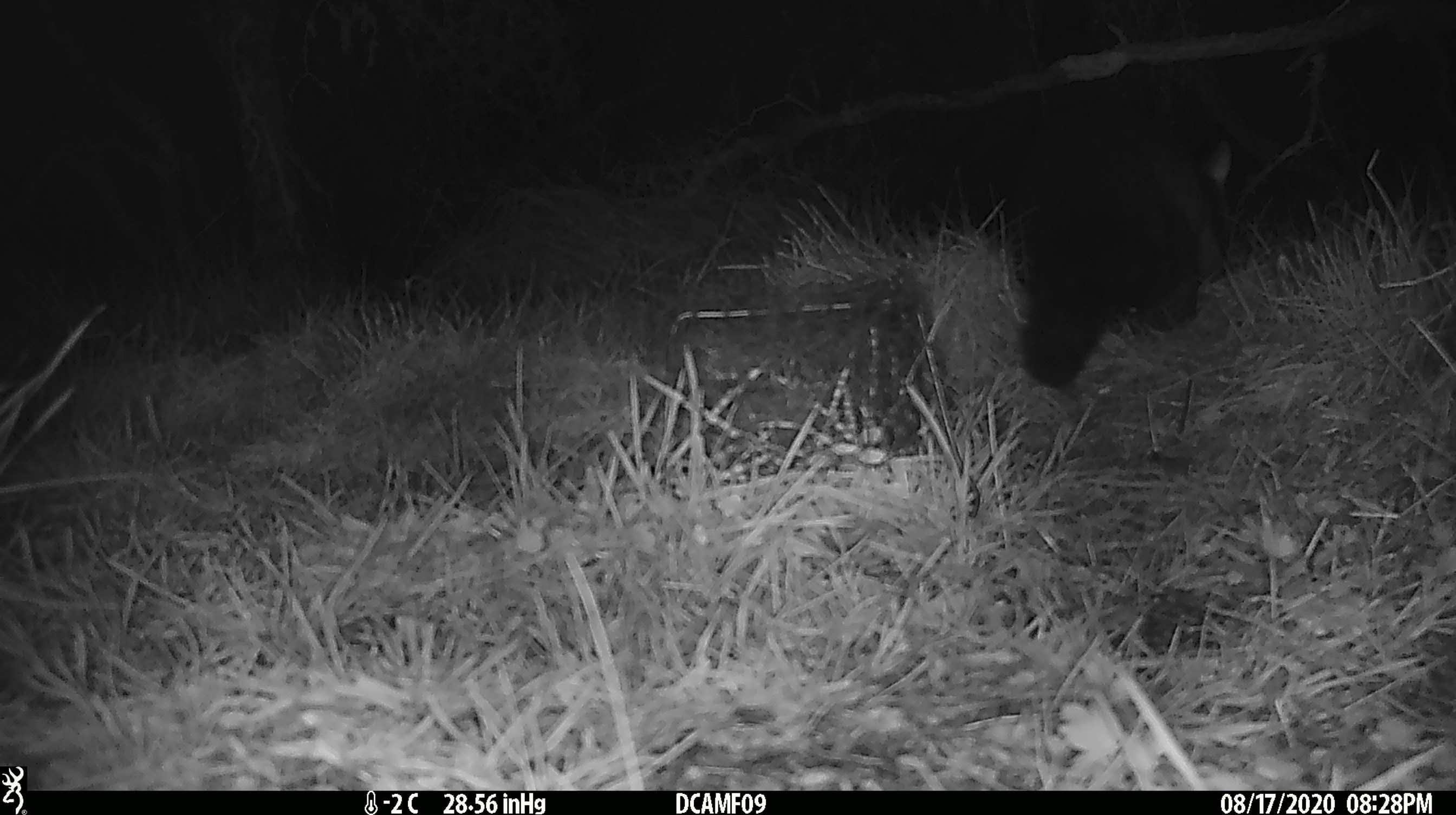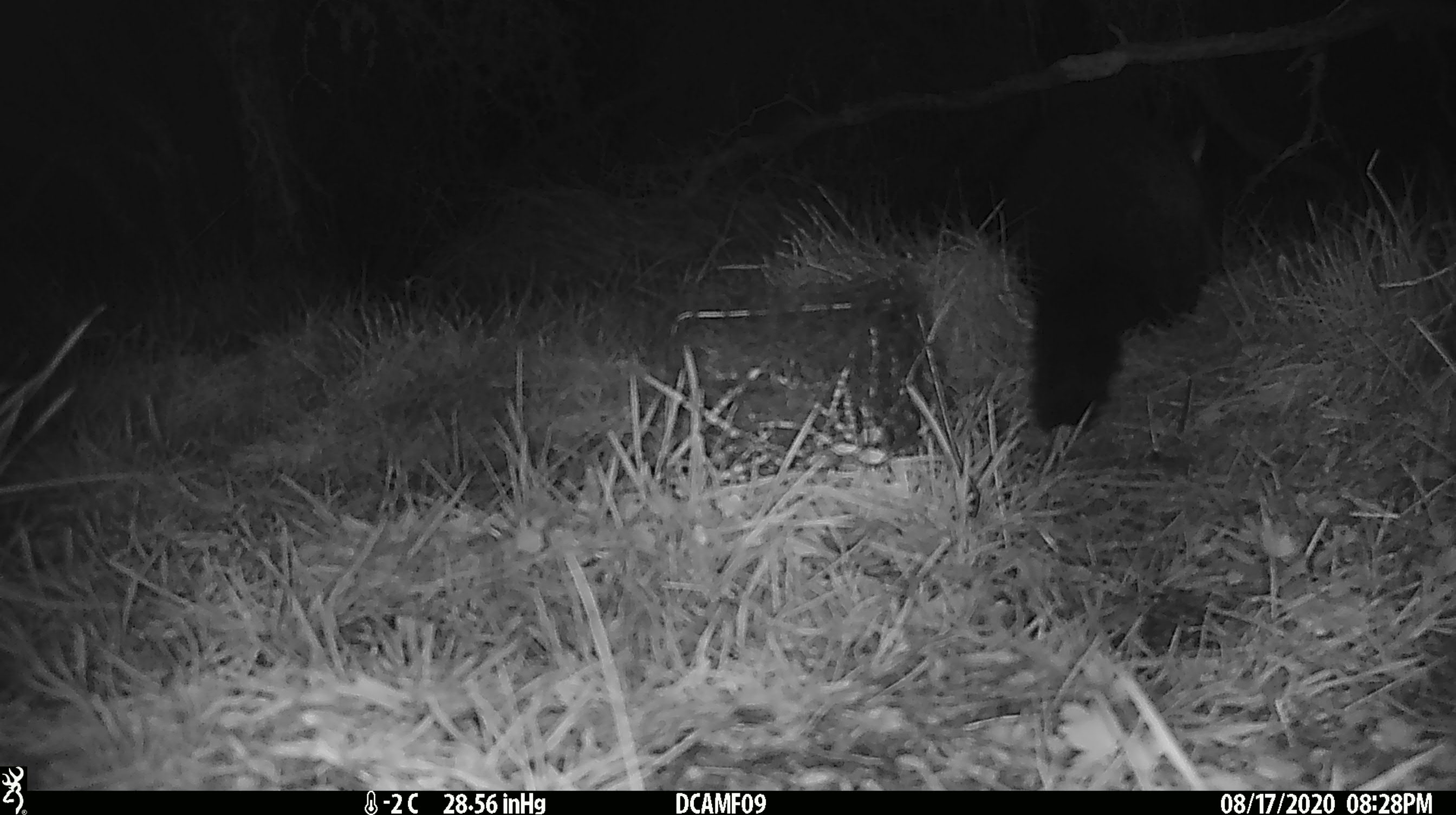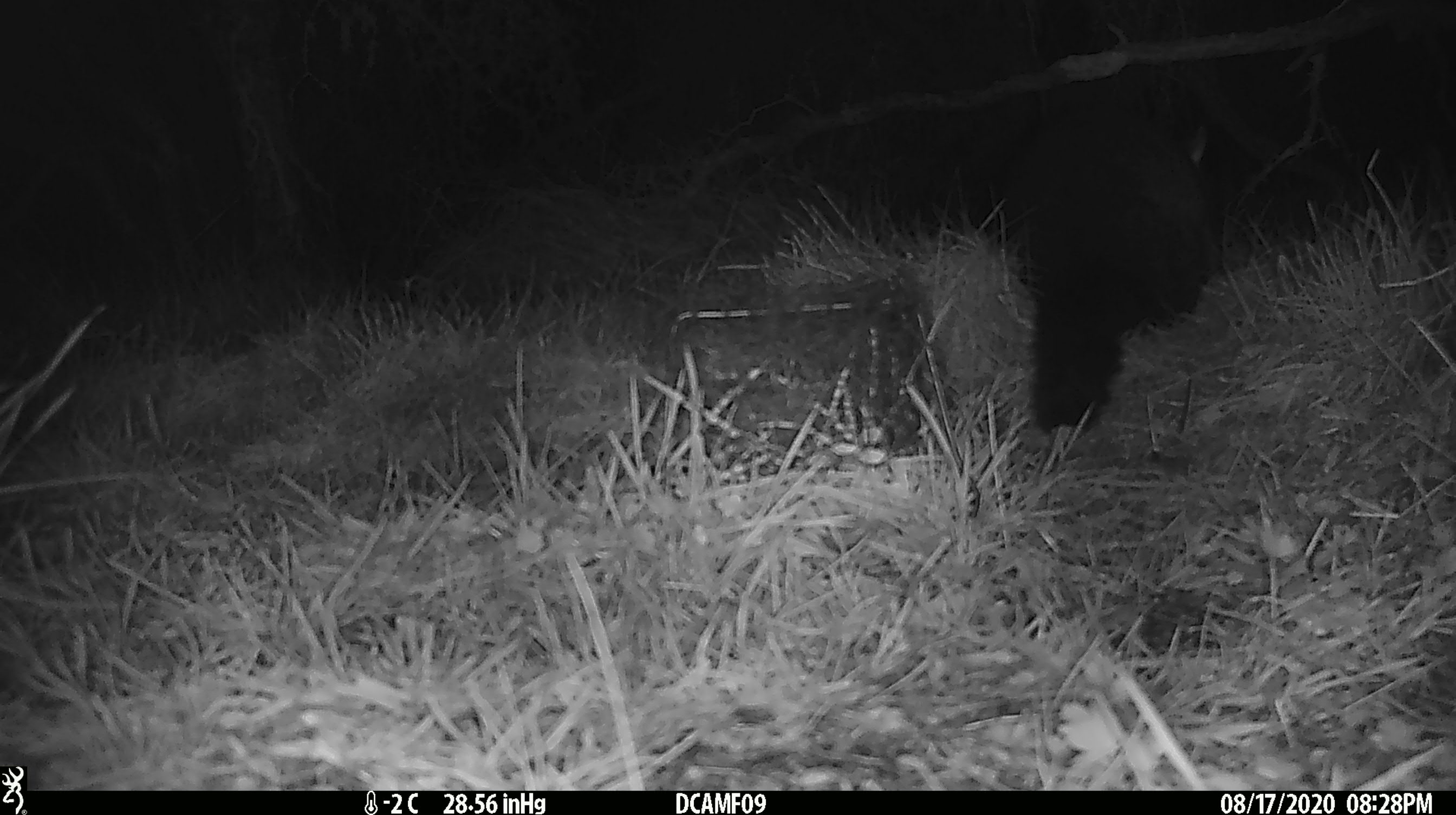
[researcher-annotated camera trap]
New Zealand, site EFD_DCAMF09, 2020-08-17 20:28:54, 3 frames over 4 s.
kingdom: Animalia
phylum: Chordata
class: Mammalia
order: Diprotodontia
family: Phalangeridae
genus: Trichosurus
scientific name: Trichosurus vulpecula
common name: common brushtail possum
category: possum